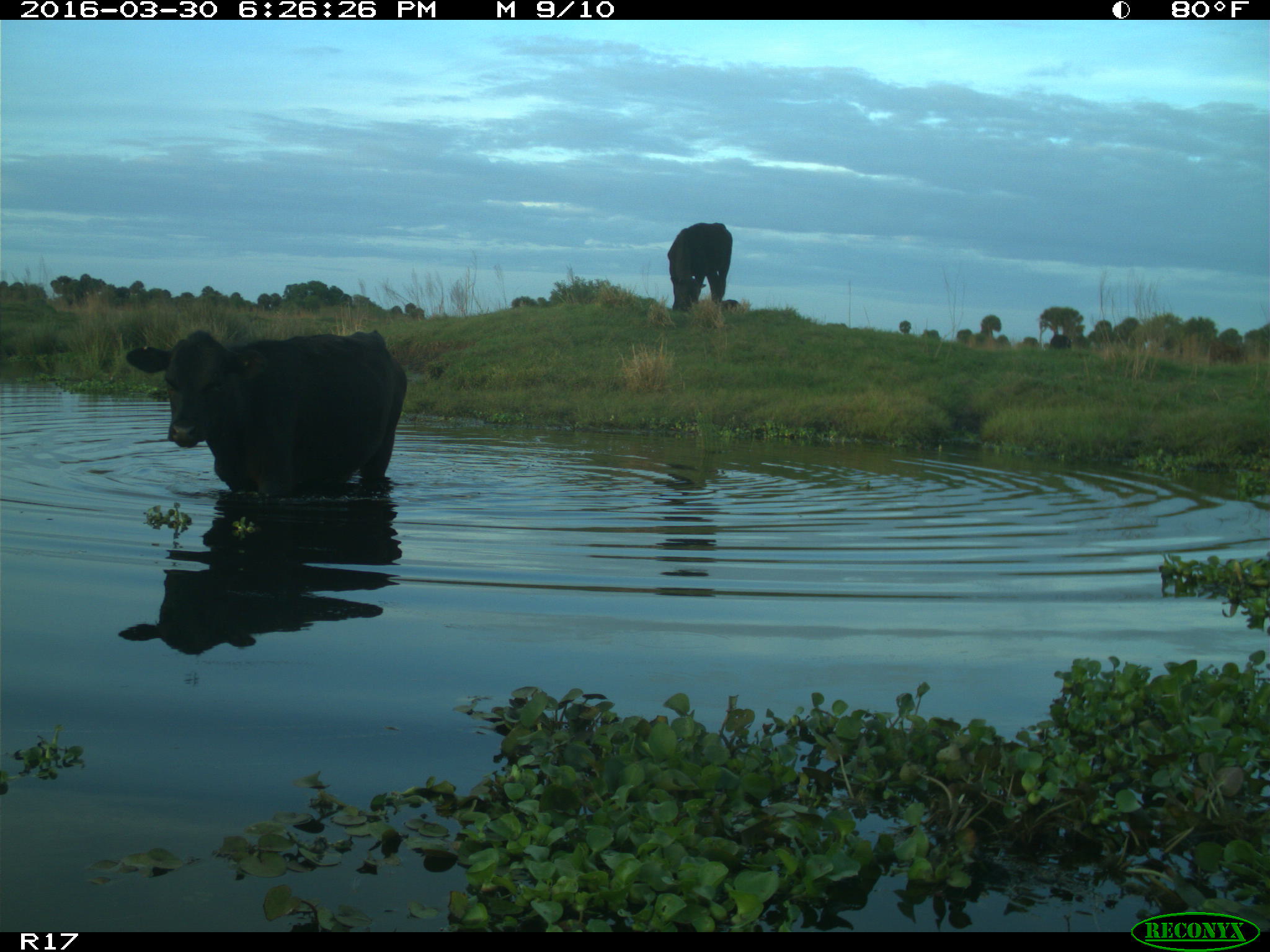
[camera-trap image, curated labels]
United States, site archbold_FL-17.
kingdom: Animalia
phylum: Chordata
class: Mammalia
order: Artiodactyla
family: Bovidae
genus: Bos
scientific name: Bos taurus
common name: domestic cow